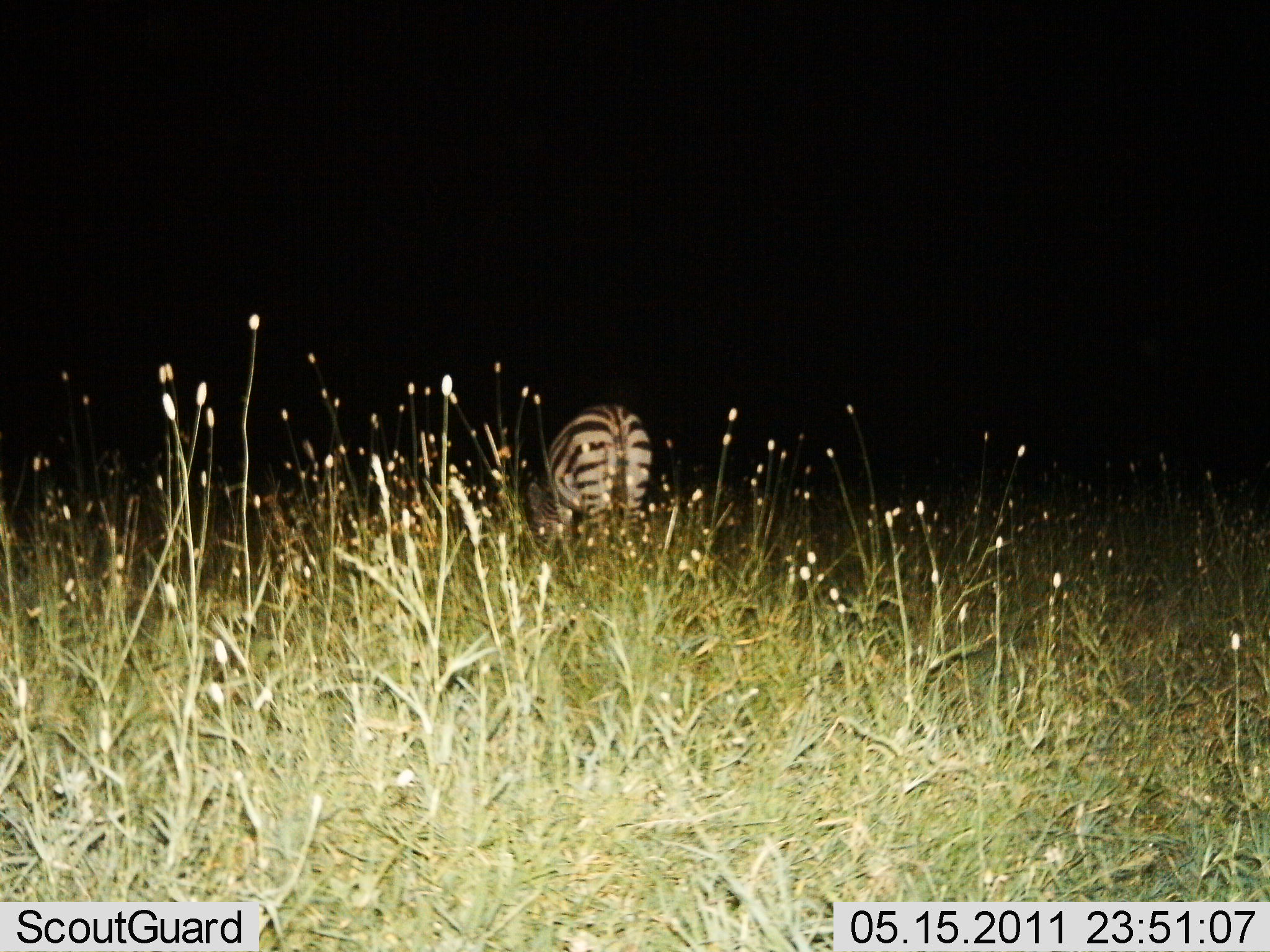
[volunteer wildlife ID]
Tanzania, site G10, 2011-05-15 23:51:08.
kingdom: Animalia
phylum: Chordata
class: Mammalia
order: Perissodactyla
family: Equidae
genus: Equus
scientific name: Equus quagga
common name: plains zebra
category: zebra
Zebra (plains zebra) (Equus quagga), count 1. Behavior (volunteer vote fractions): standing 55%, resting 0%, moving 0%, interacting 0%. Young present (vote fraction): 0%. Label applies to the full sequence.